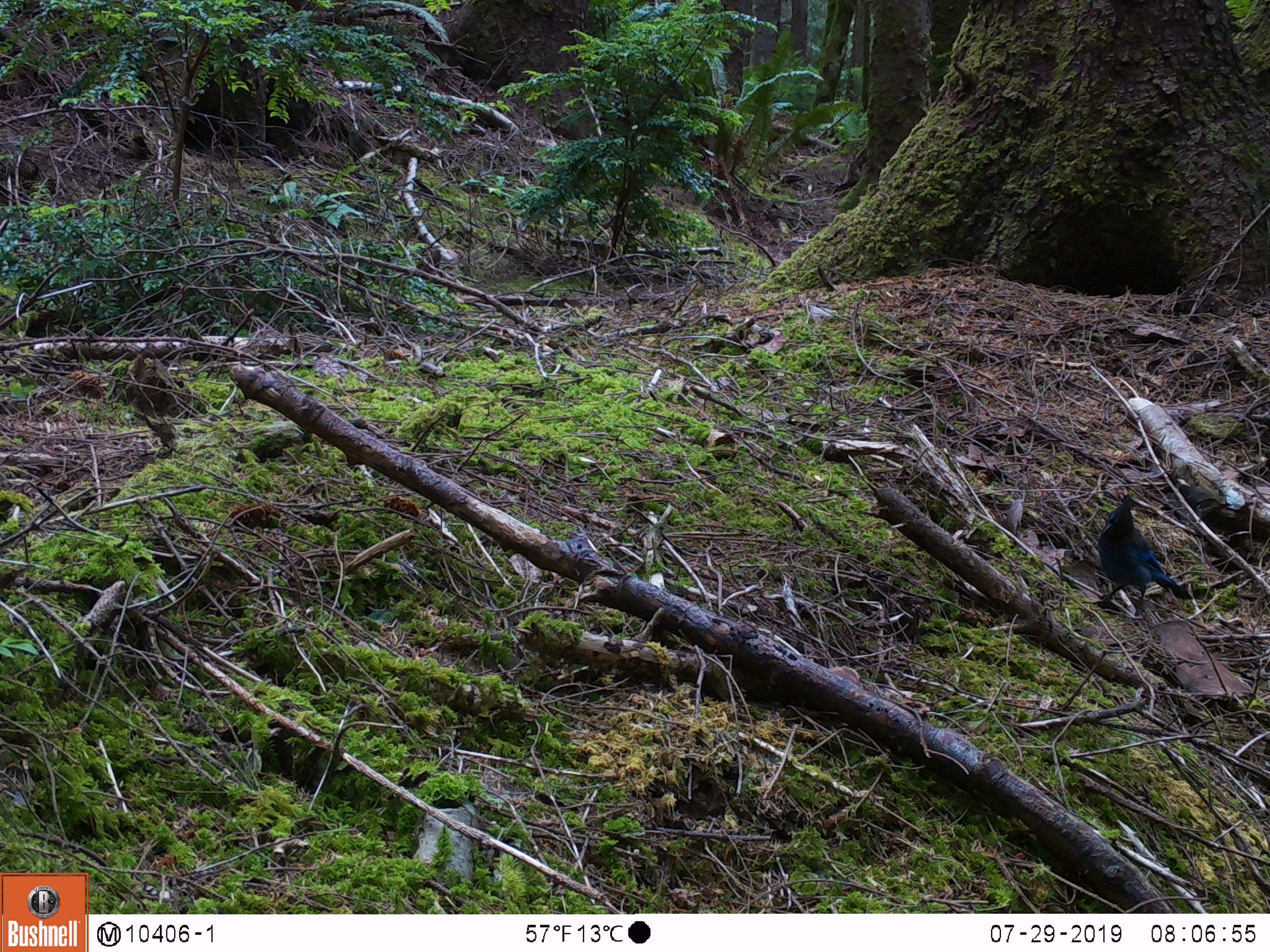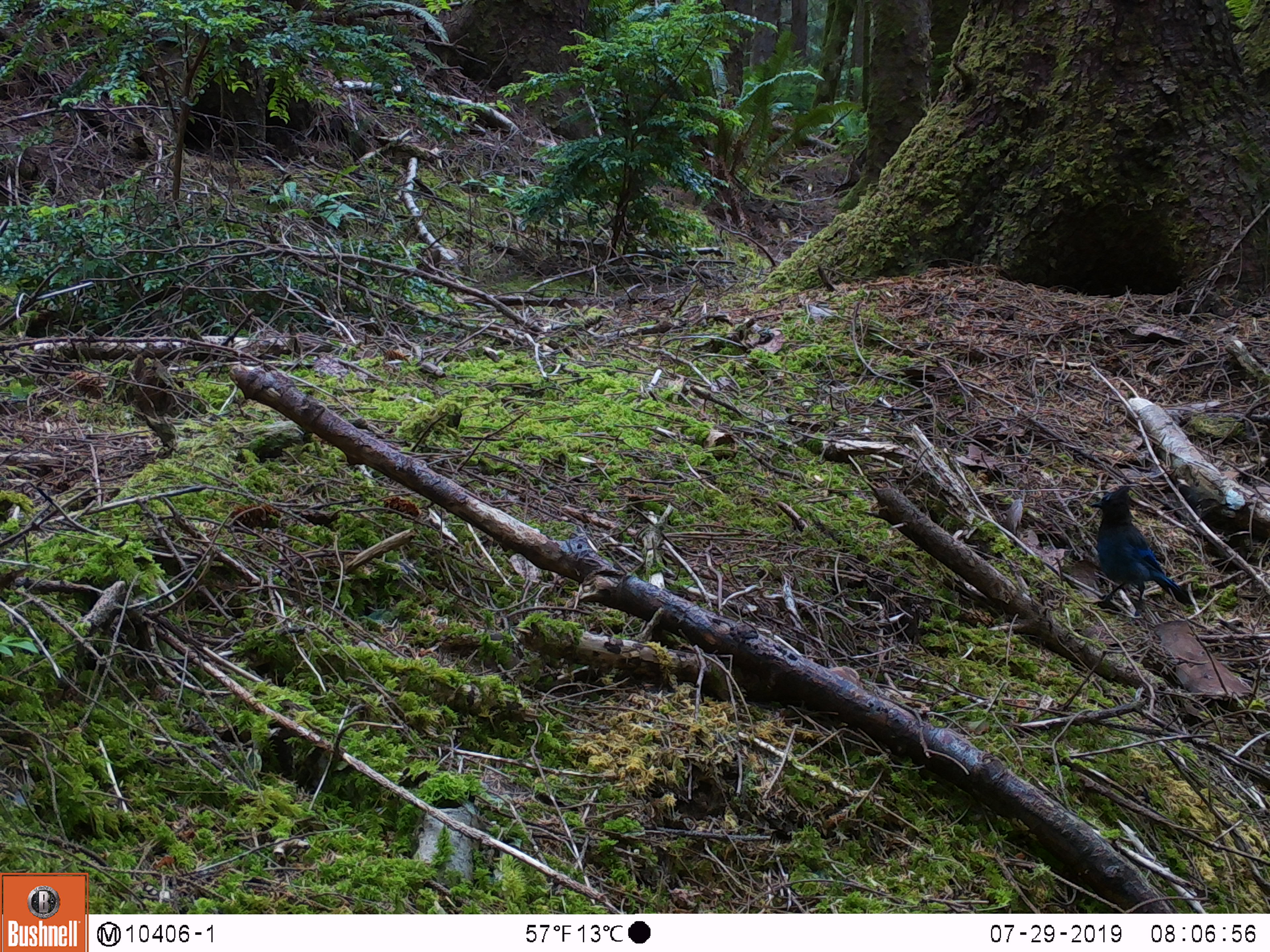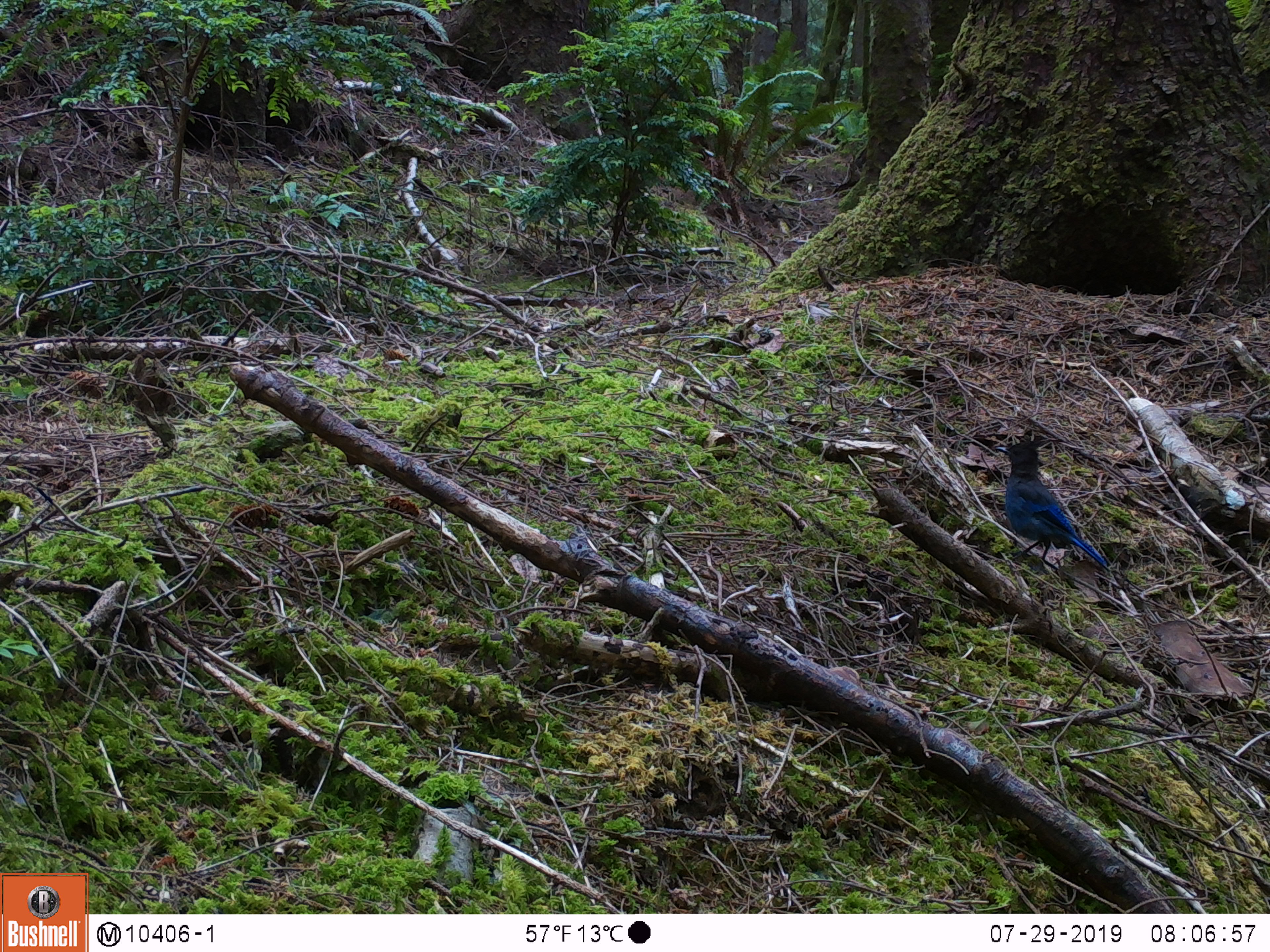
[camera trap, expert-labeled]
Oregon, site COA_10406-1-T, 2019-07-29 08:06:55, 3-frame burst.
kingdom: Animalia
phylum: Chordata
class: Aves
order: Passeriformes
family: Corvidae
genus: Cyanocitta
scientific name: Cyanocitta stelleri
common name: steller's jay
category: stellers jay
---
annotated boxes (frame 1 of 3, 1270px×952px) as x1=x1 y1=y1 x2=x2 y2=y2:
stellers jay: x1=1090 y1=492 x2=1196 y2=618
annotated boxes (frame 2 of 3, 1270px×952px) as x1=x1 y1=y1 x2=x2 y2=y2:
stellers jay: x1=1087 y1=481 x2=1190 y2=614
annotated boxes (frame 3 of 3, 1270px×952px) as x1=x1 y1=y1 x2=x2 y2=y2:
stellers jay: x1=997 y1=434 x2=1109 y2=573